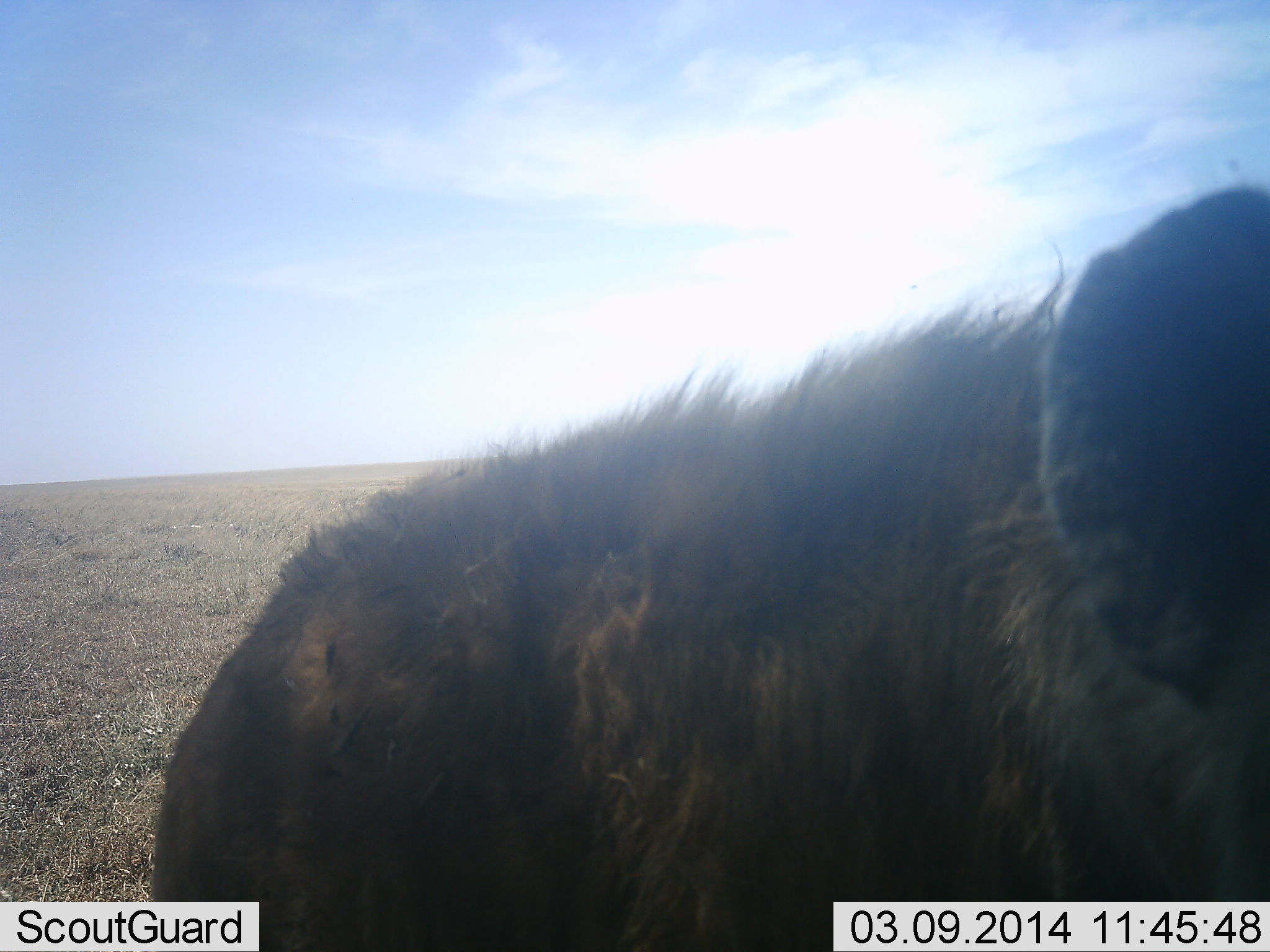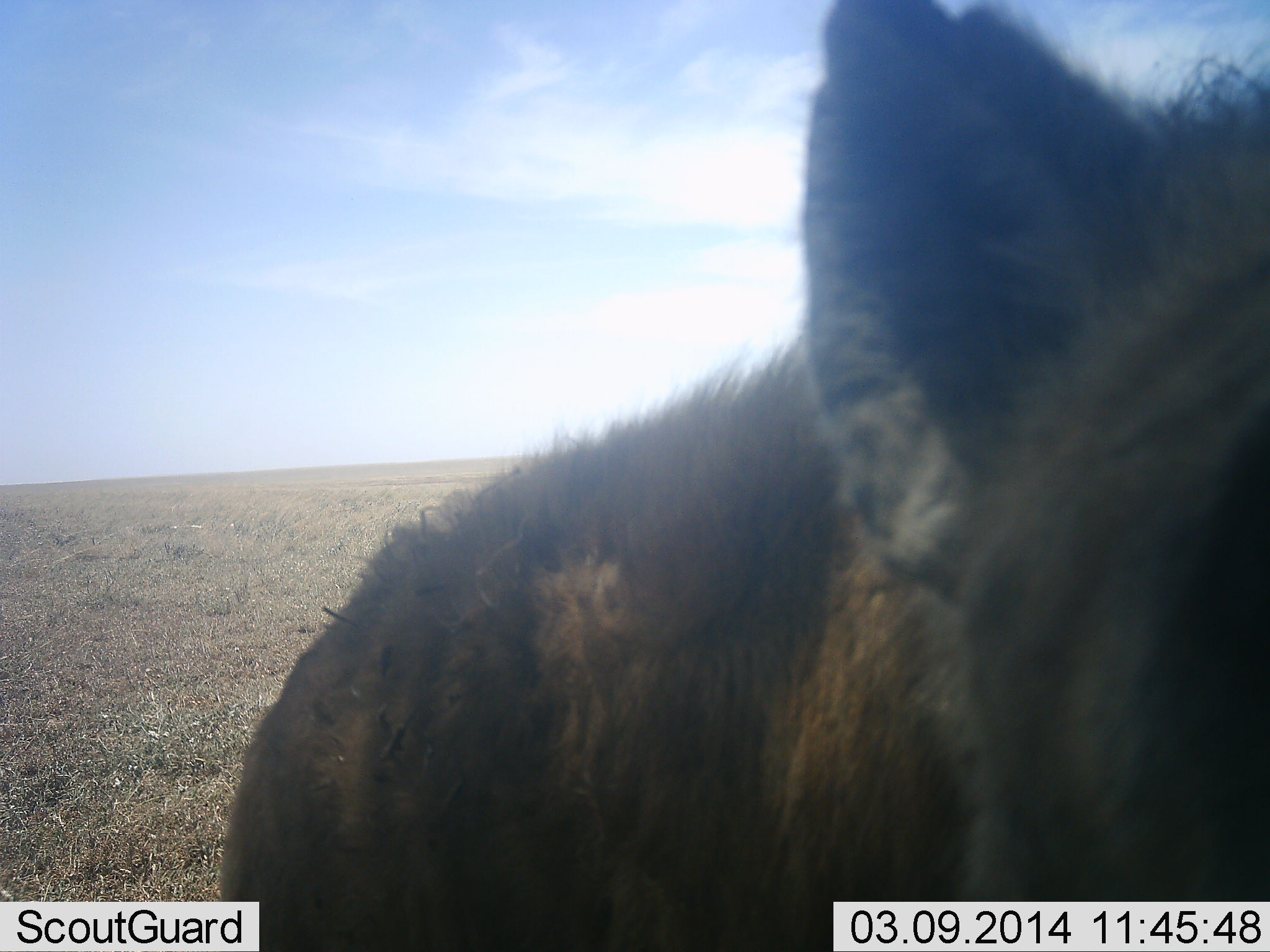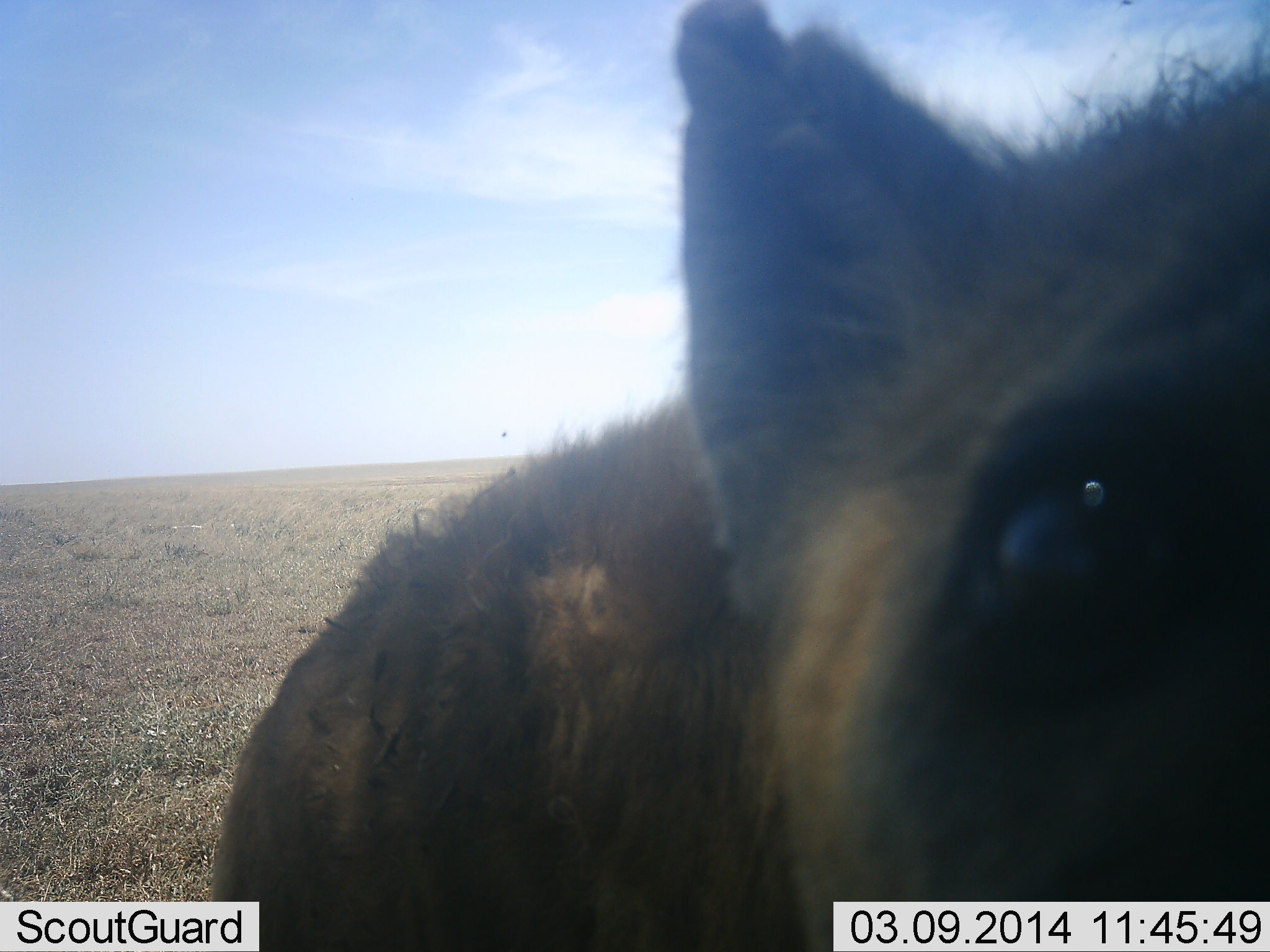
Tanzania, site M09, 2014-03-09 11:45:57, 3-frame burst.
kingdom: Animalia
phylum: Chordata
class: Mammalia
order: Carnivora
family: Hyaenidae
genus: Crocuta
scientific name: Crocuta crocuta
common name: spotted hyena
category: hyenaspotted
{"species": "hyenaspotted (spotted hyena) (Crocuta crocuta)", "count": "1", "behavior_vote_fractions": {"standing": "40%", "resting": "0%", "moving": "30%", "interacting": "50%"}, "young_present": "0%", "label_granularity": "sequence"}